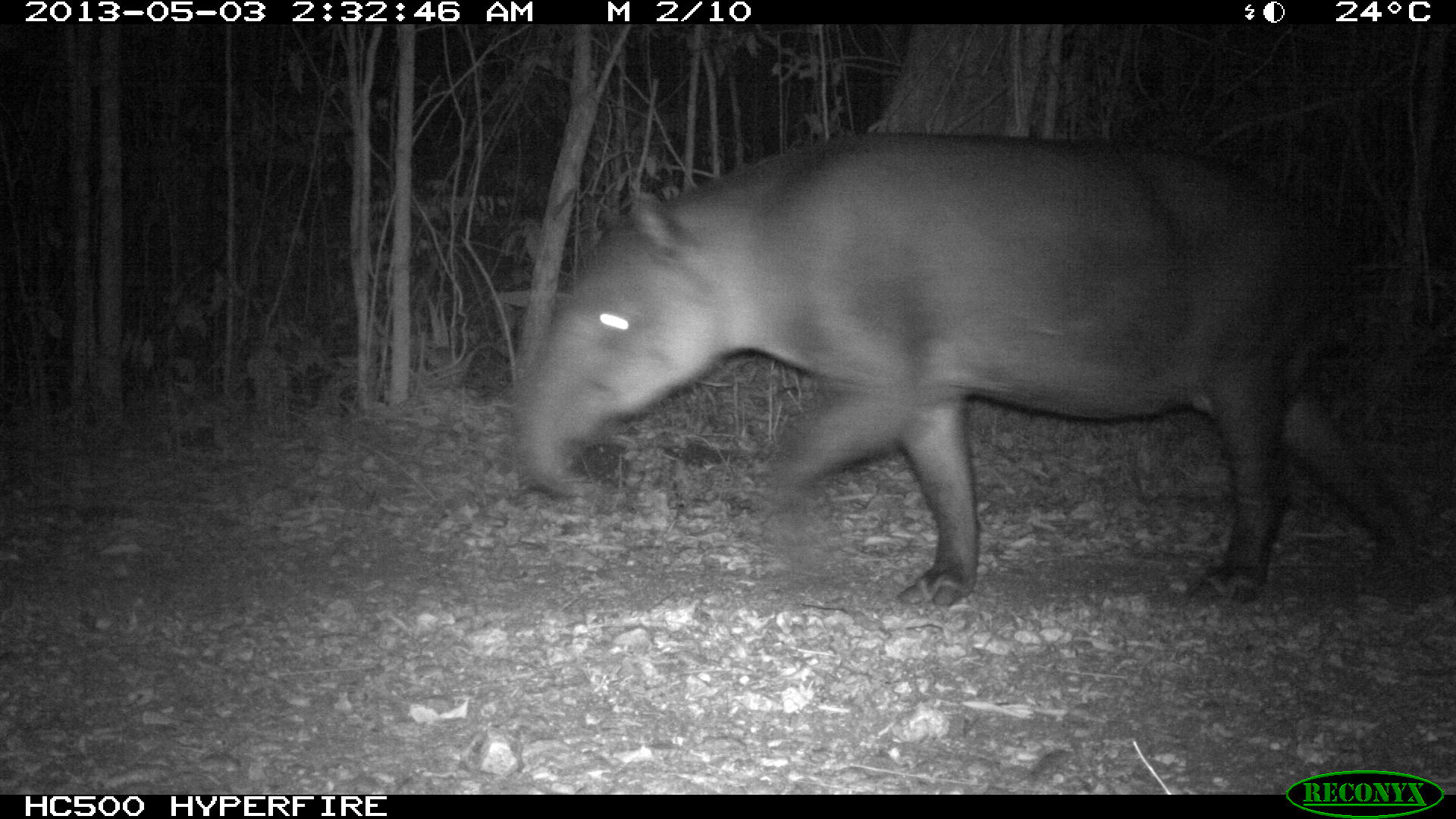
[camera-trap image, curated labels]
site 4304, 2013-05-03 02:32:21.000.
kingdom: Animalia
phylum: Chordata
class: Mammalia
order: Perissodactyla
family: Tapiridae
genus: Tapirus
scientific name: Tapirus bairdii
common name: baird's tapir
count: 1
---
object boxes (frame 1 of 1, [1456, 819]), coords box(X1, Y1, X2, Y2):
tapirus bairdii: box(508, 126, 1413, 612)